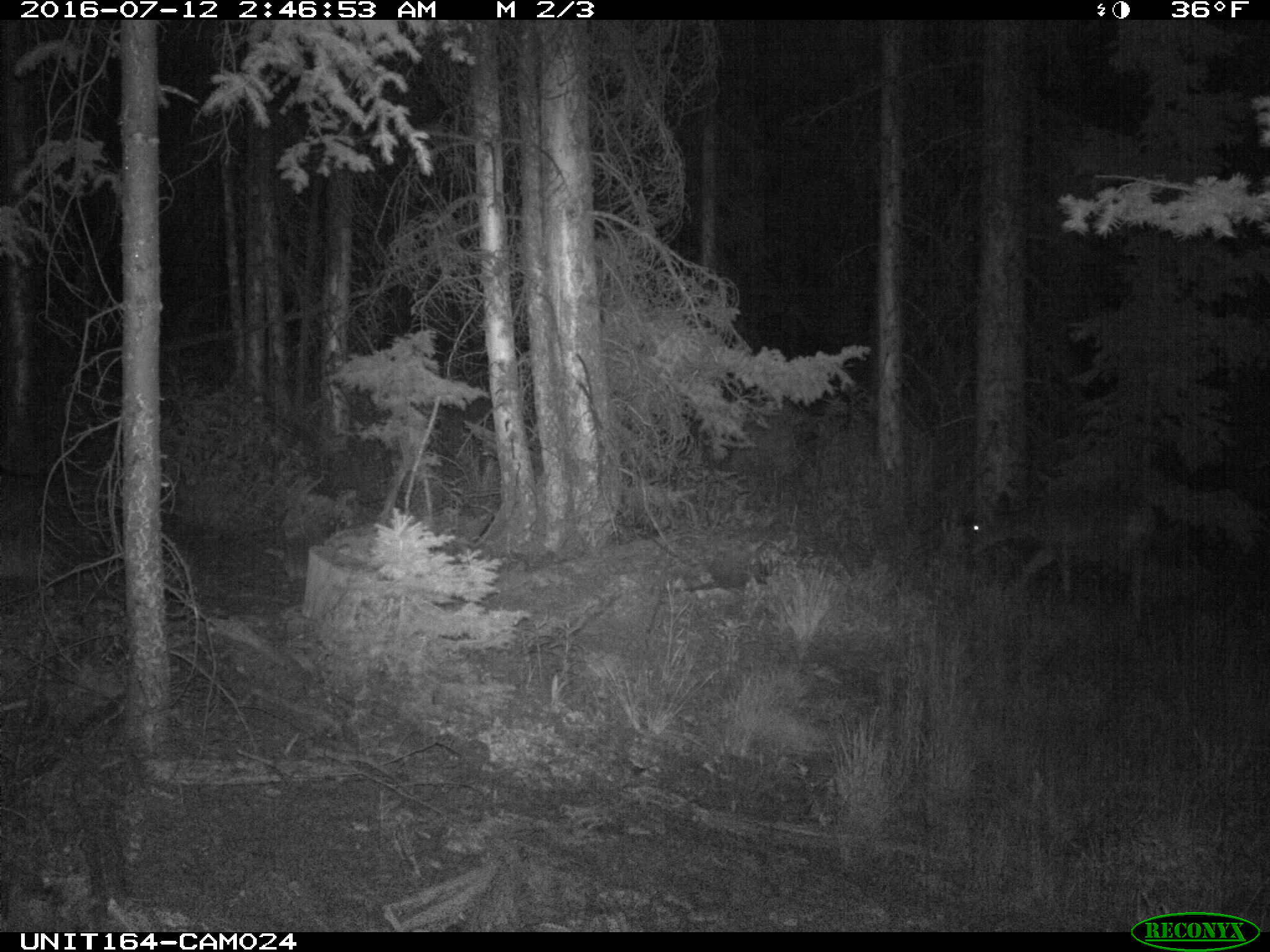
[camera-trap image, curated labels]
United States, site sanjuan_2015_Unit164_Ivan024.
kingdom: Animalia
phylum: Chordata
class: Mammalia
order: Artiodactyla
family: Cervidae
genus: Odocoileus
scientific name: Odocoileus hemionus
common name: mule deer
Odocoileus hemionus (mule deer).